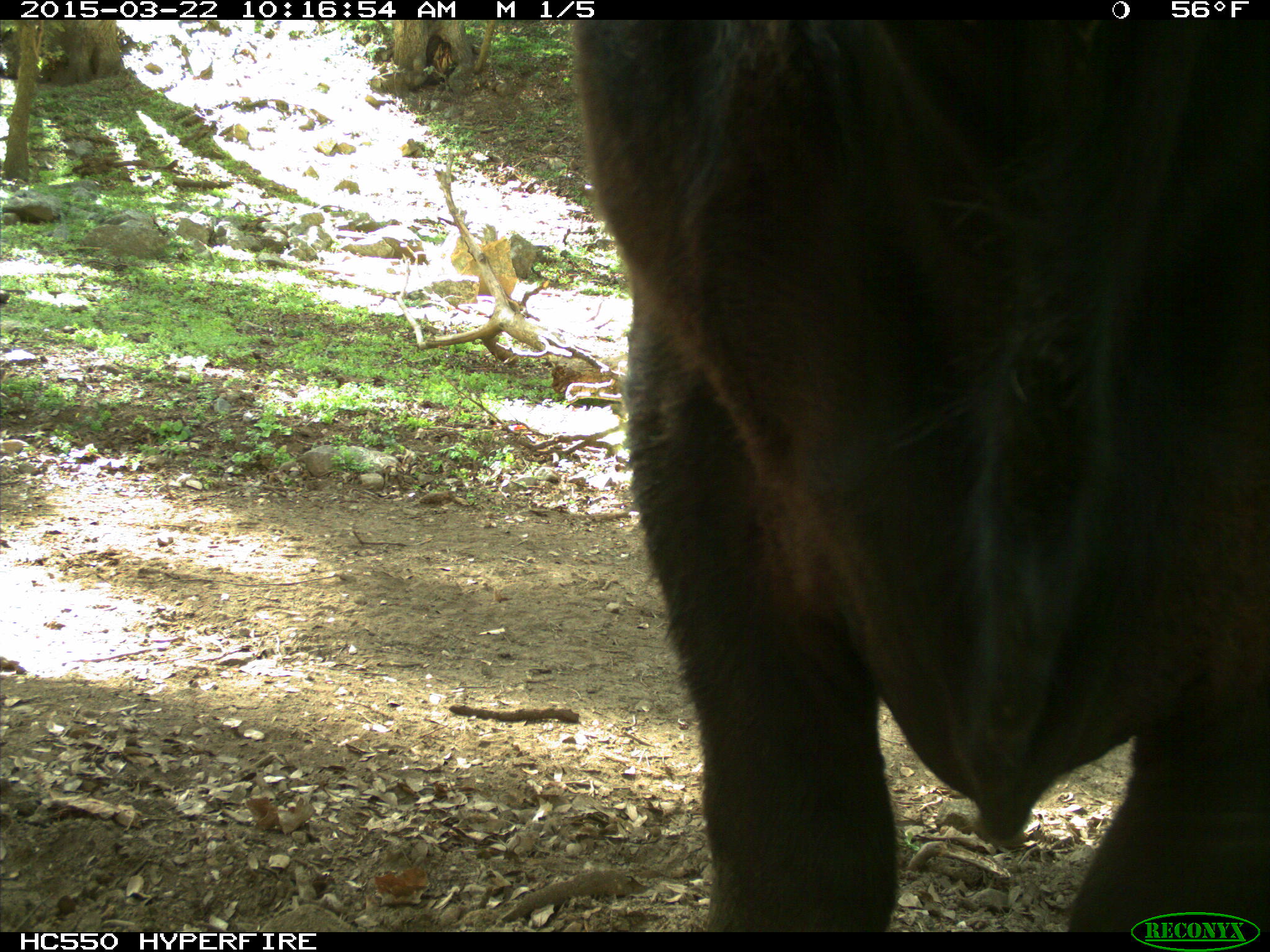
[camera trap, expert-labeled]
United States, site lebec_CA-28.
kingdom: Animalia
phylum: Chordata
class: Mammalia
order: Artiodactyla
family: Bovidae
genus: Bos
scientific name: Bos taurus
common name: domestic cow